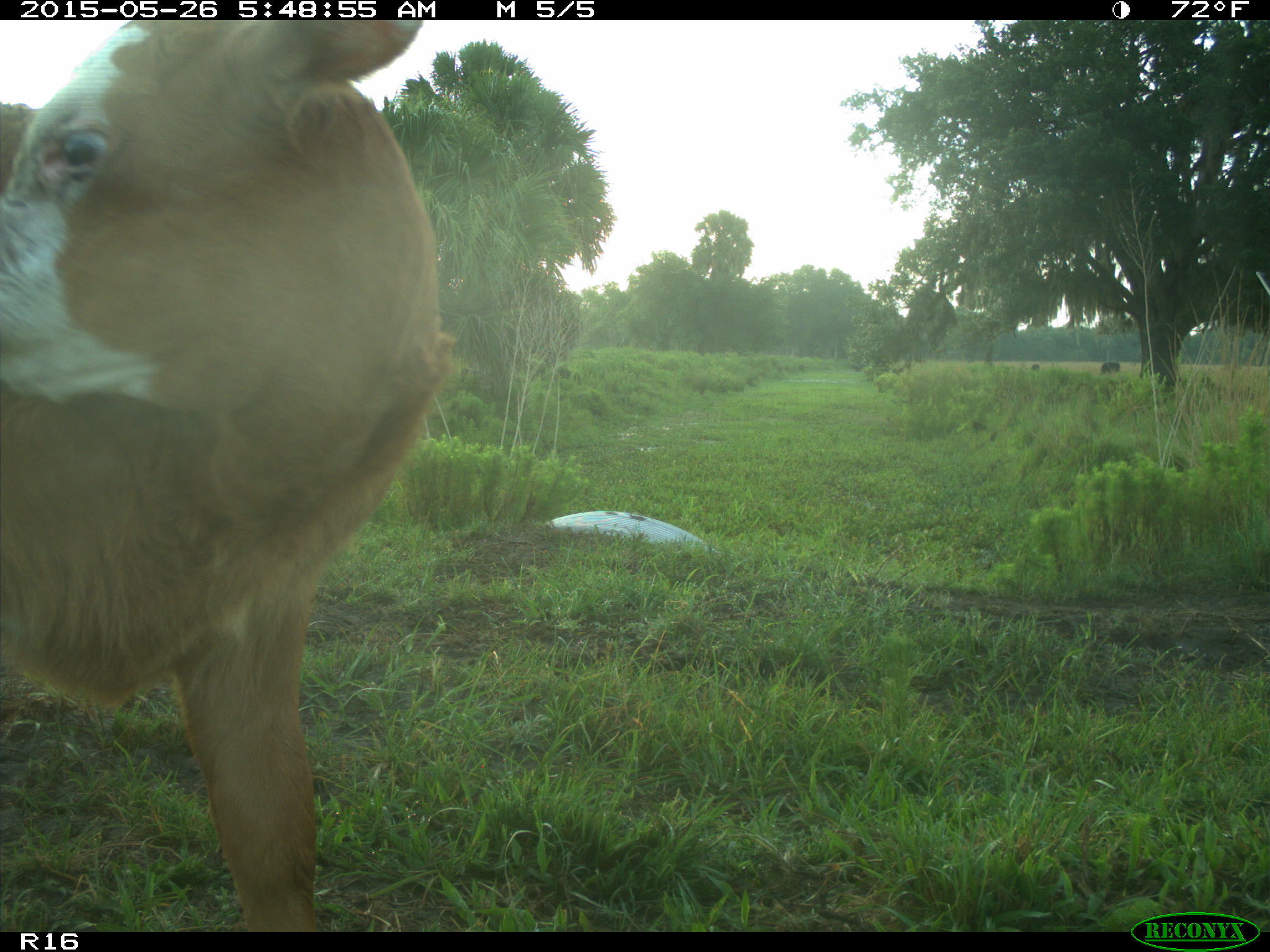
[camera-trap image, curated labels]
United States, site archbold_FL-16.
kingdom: Animalia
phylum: Chordata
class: Mammalia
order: Artiodactyla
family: Bovidae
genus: Bos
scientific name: Bos taurus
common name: domestic cow